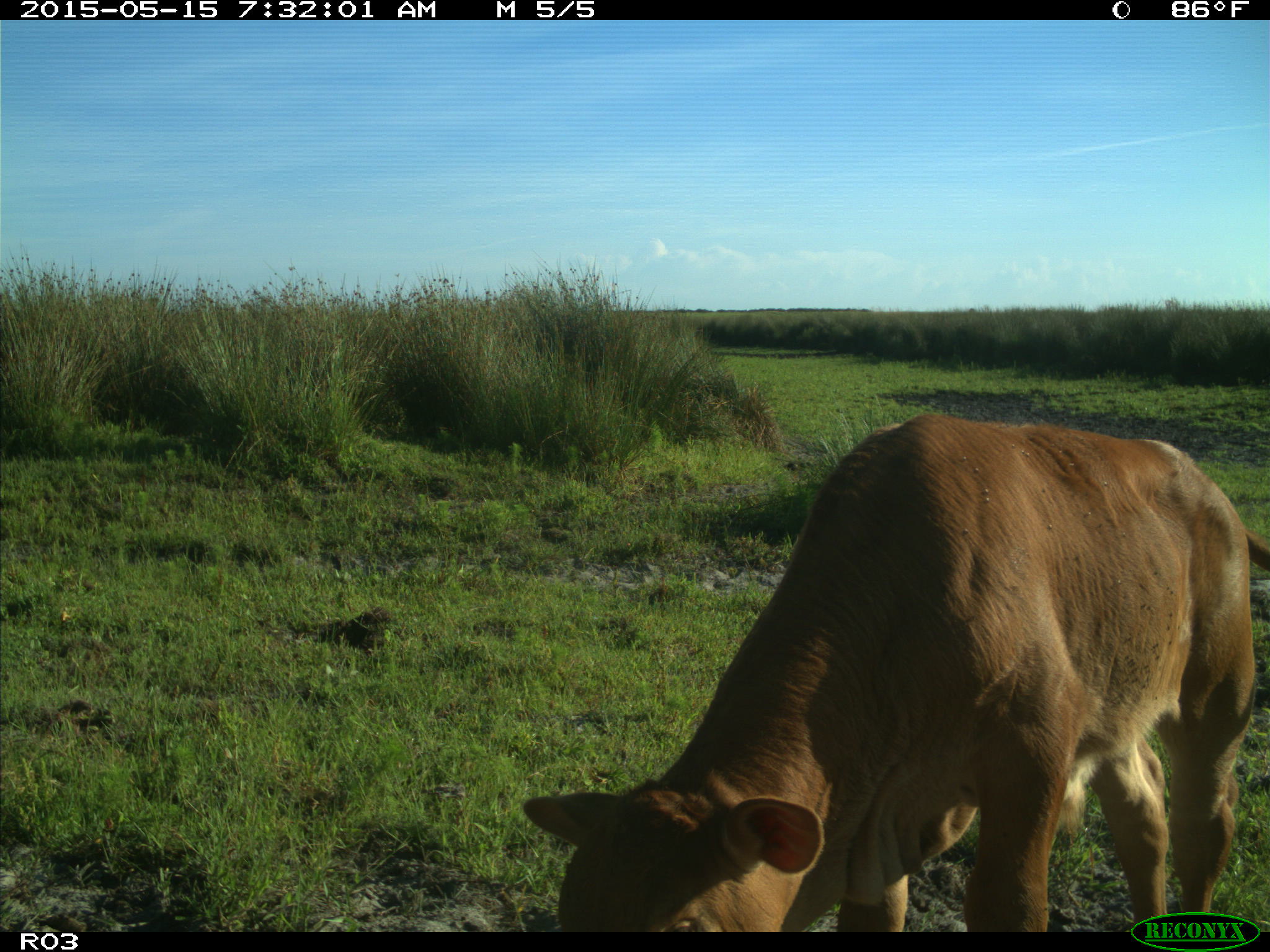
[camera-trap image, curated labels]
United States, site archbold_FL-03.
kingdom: Animalia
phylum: Chordata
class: Mammalia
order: Artiodactyla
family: Bovidae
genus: Bos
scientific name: Bos taurus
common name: domestic cow